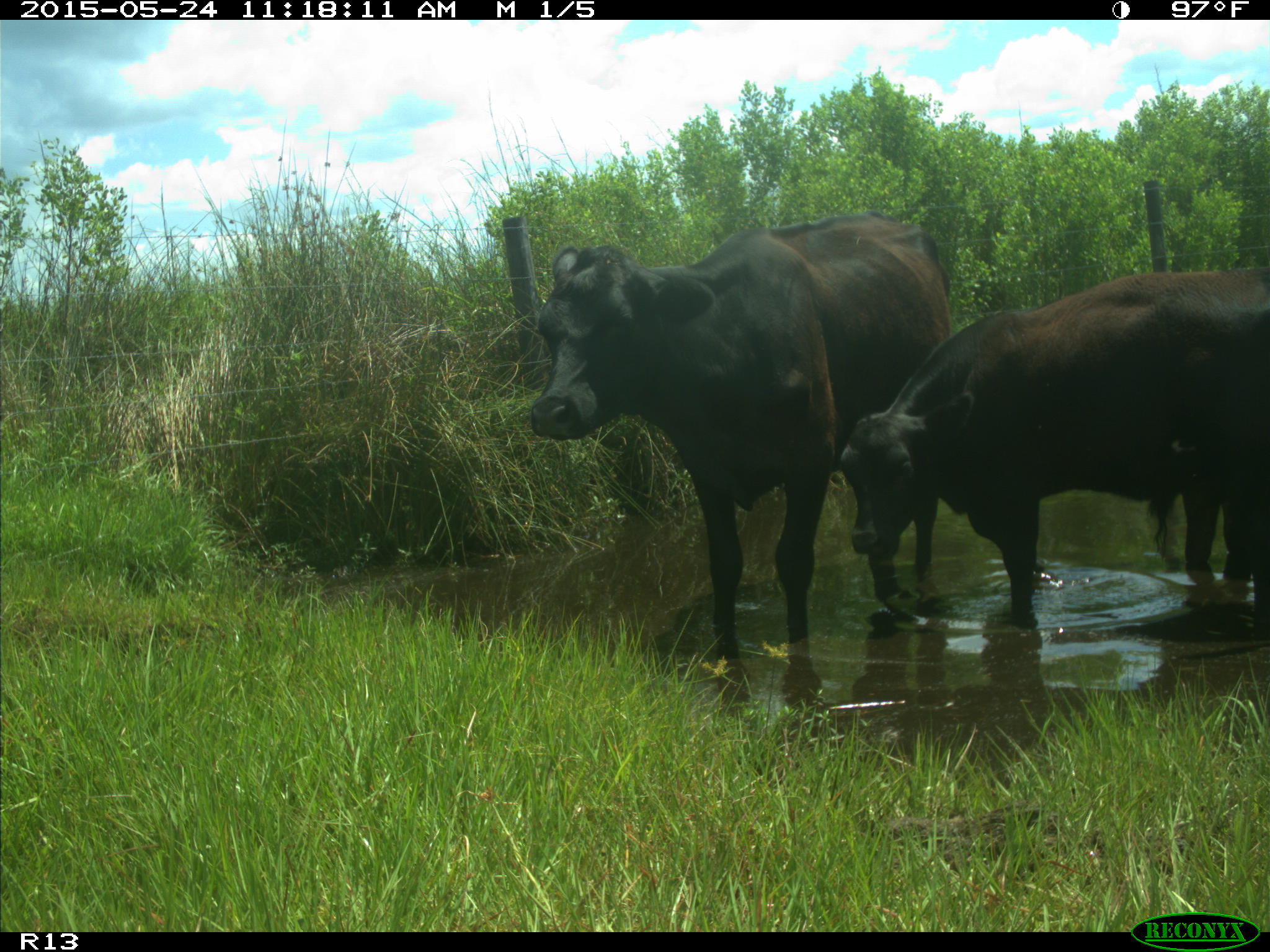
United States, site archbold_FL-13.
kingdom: Animalia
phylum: Chordata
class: Mammalia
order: Artiodactyla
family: Bovidae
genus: Bos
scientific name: Bos taurus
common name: domestic cow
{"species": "Bos taurus (domestic cow)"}